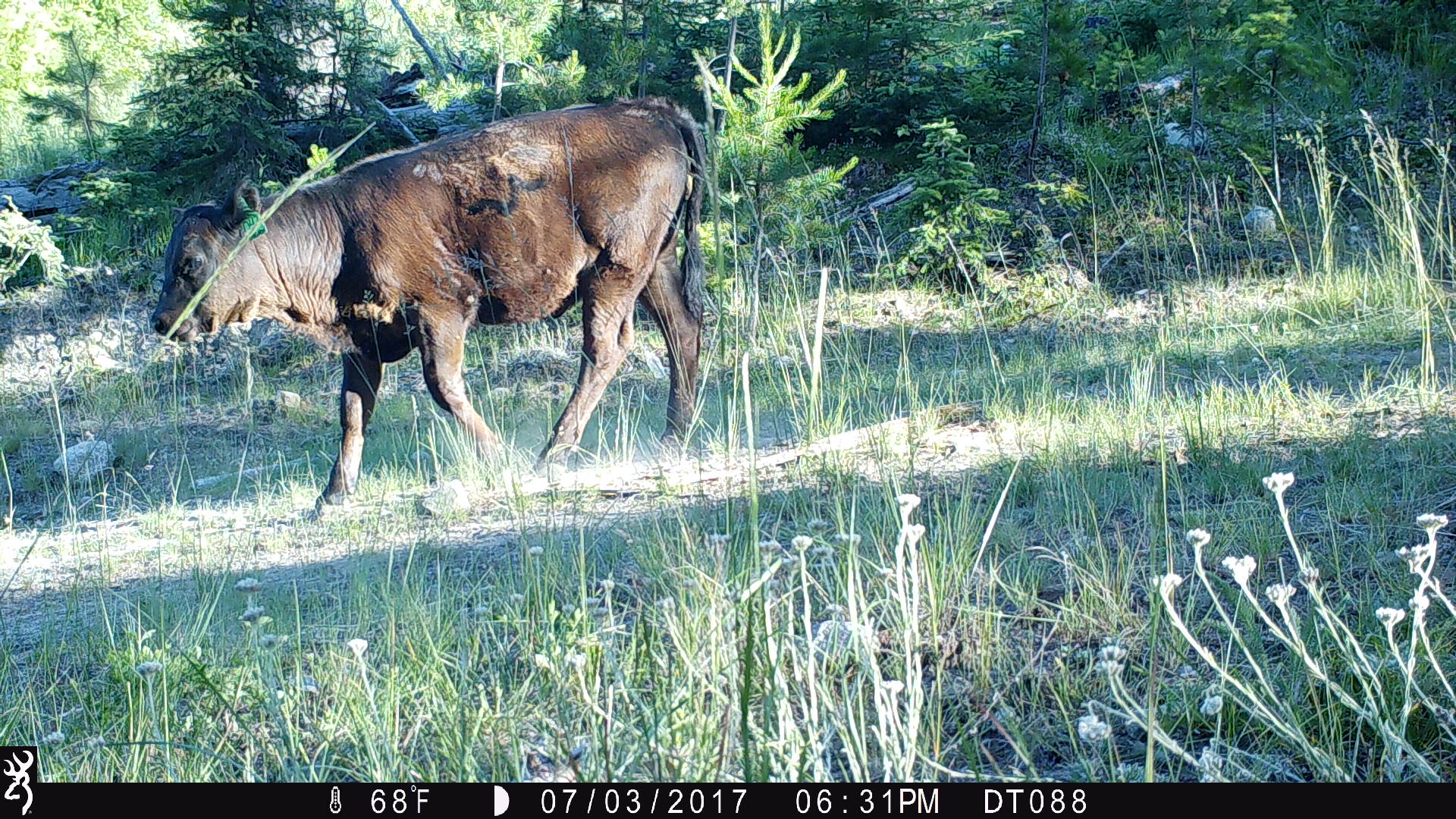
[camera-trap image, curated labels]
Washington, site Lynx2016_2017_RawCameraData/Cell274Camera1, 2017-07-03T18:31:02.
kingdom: Animalia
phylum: Chordata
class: Mammalia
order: Artiodactyla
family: Bovidae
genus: Bos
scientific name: Bos taurus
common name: domestic cattle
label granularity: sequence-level